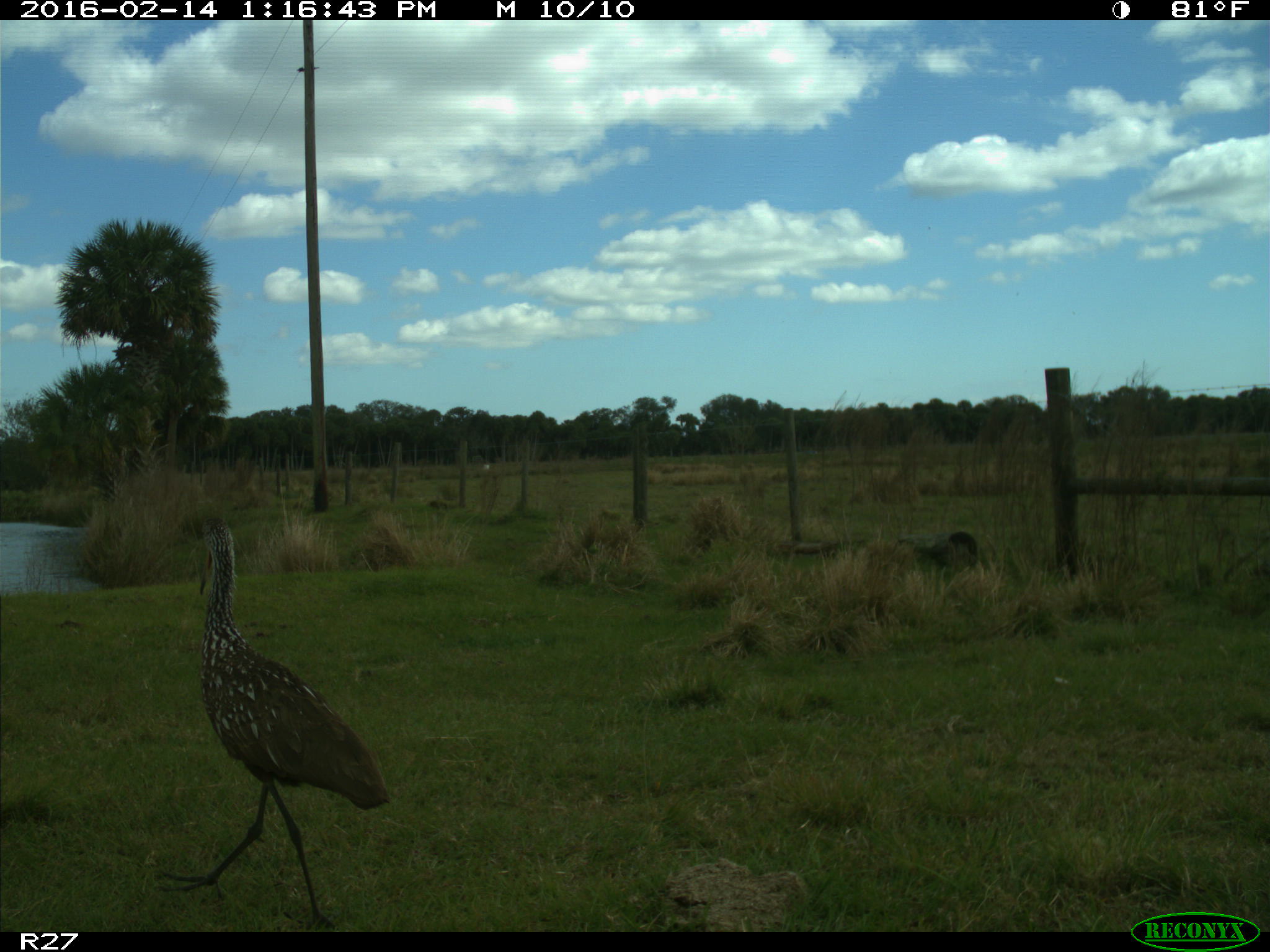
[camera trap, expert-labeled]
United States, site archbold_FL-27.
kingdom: Animalia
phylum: Chordata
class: Aves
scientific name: Aves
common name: birds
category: unidentified bird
Unidentified bird (birds) (Aves).